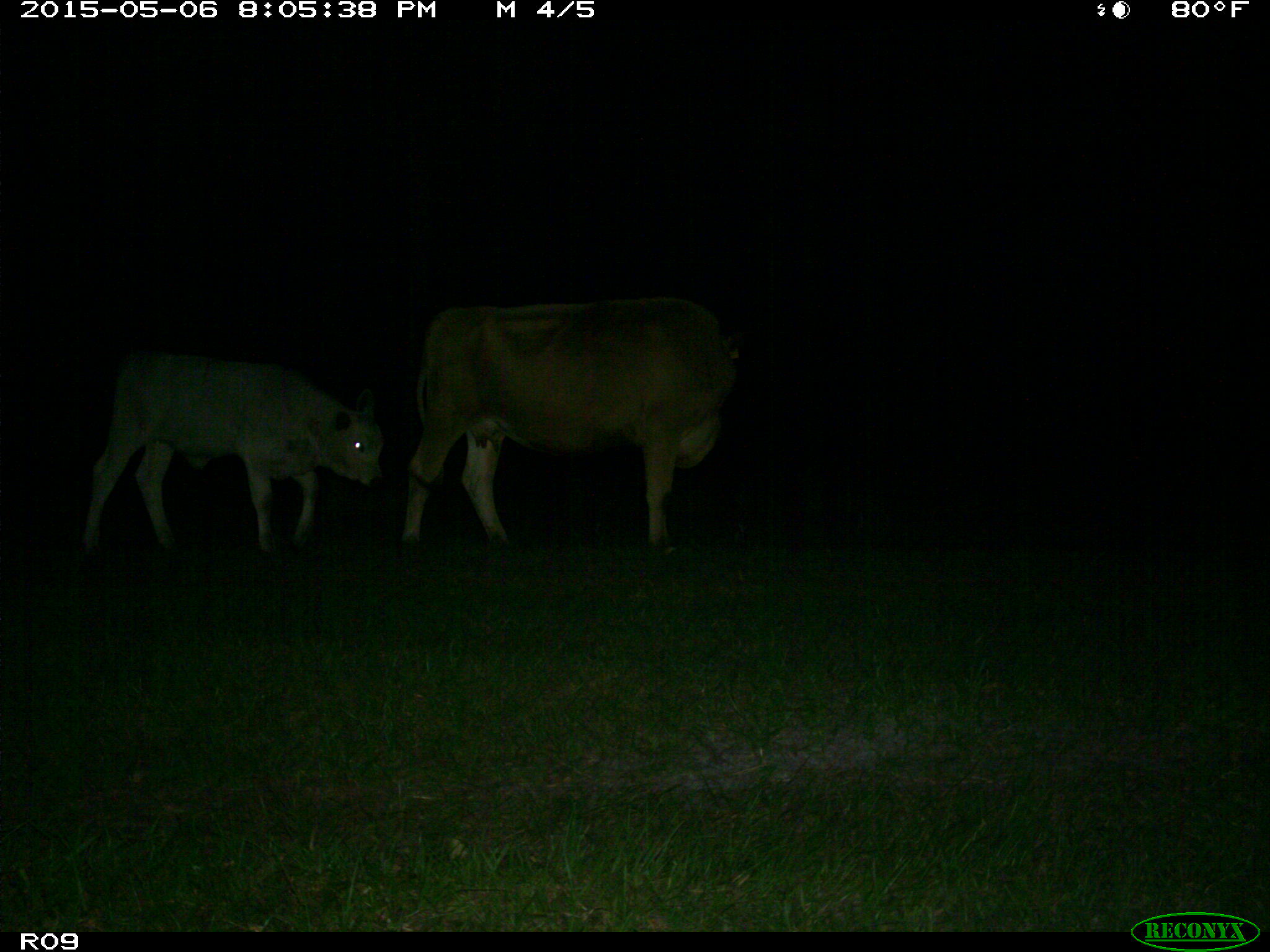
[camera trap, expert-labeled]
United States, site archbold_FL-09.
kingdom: Animalia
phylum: Chordata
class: Mammalia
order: Artiodactyla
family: Bovidae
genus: Bos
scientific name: Bos taurus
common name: domestic cow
Bos taurus (domestic cow).